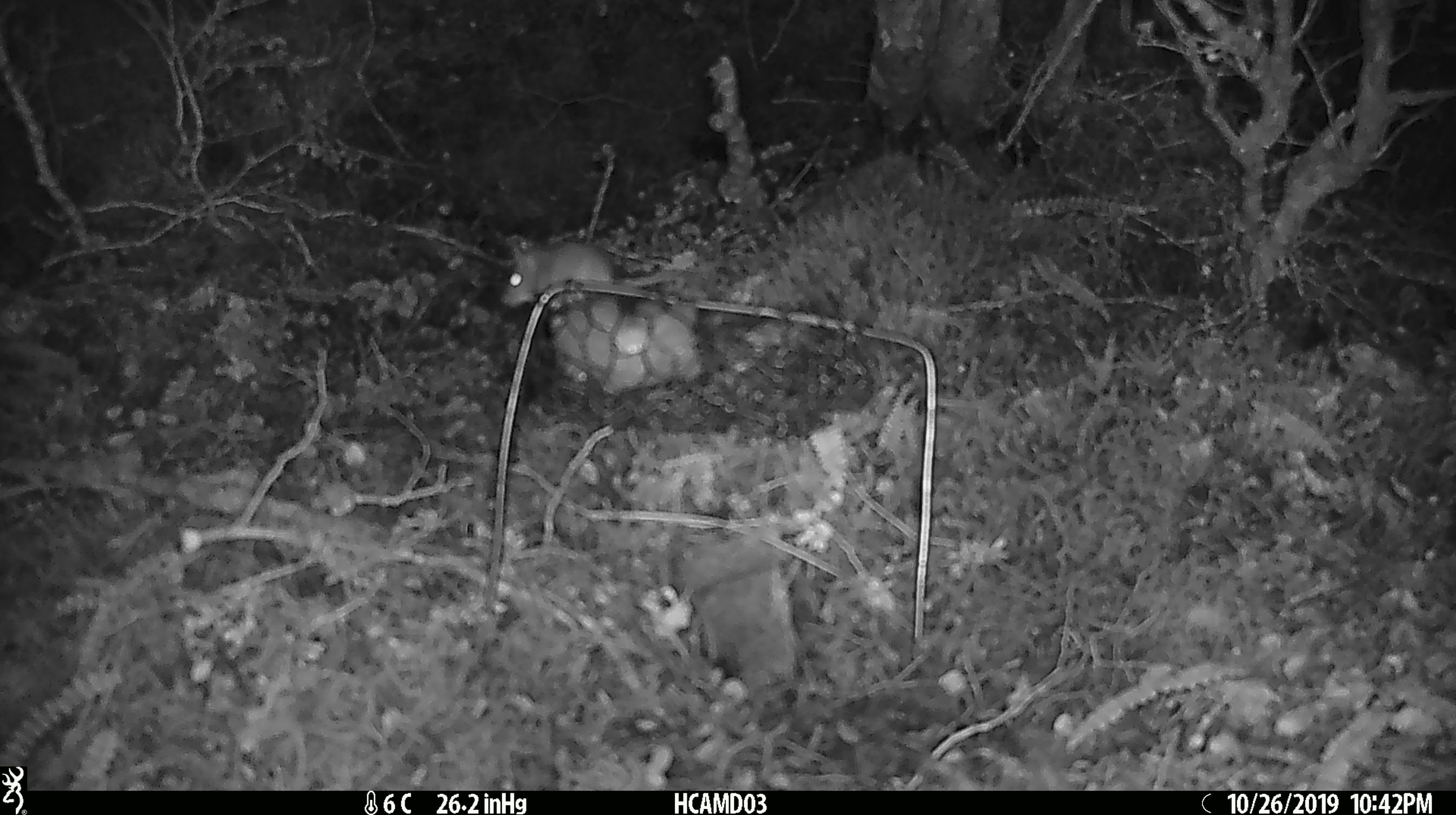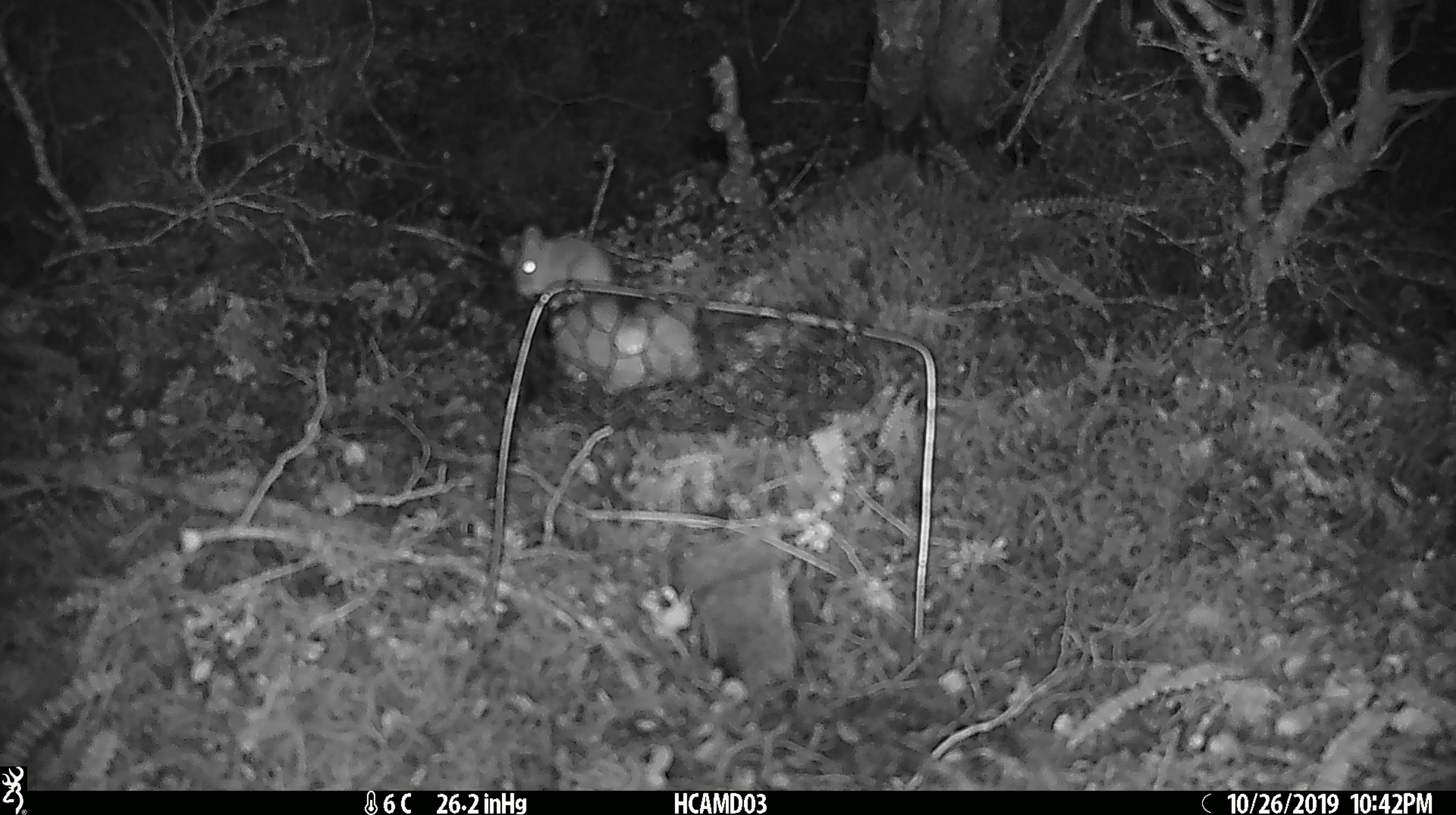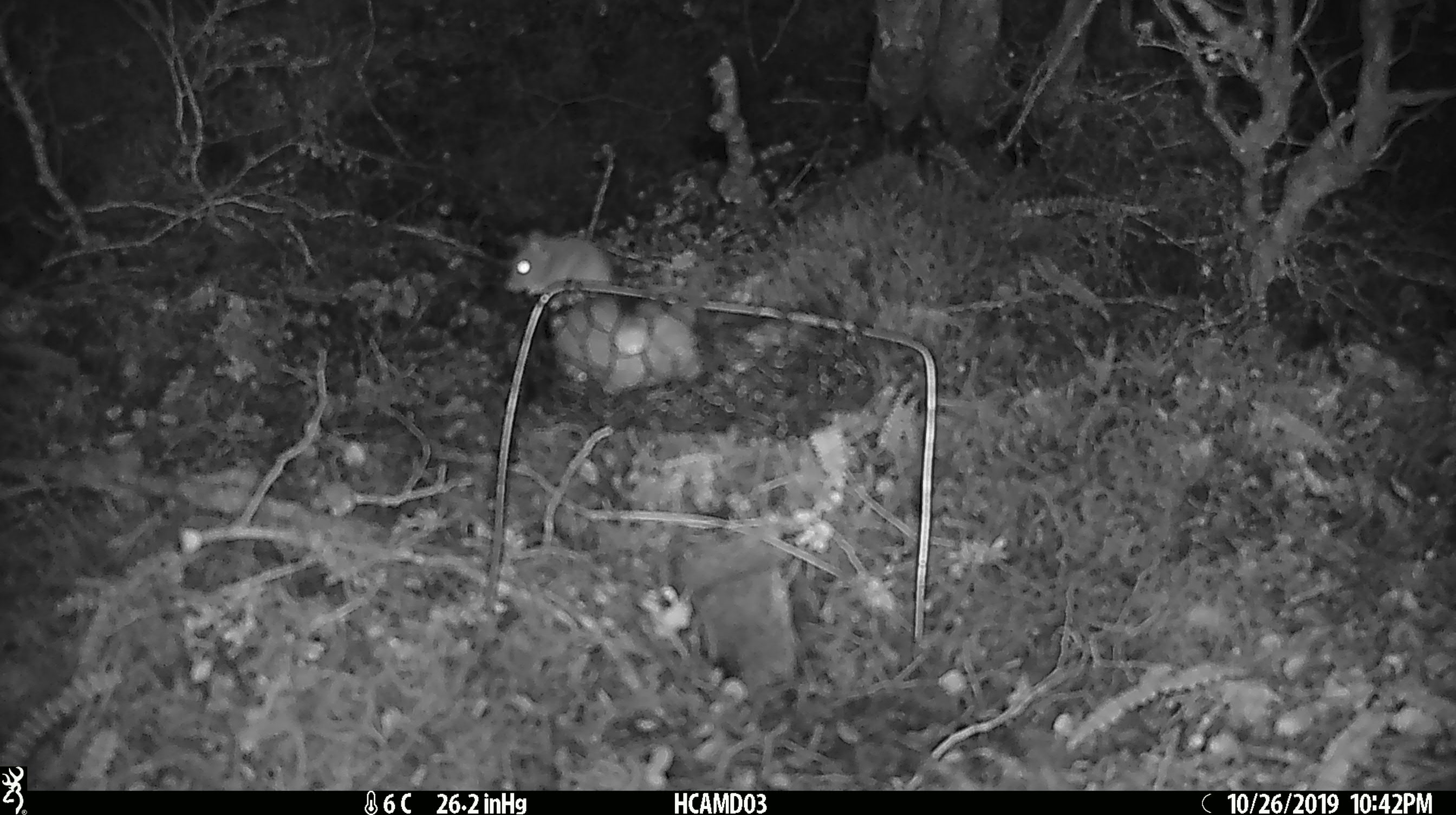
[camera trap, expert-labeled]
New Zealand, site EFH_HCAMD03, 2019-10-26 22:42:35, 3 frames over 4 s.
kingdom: Animalia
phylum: Chordata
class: Mammalia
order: Rodentia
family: Muridae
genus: Mus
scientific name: Mus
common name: mouse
Mouse (Mus).